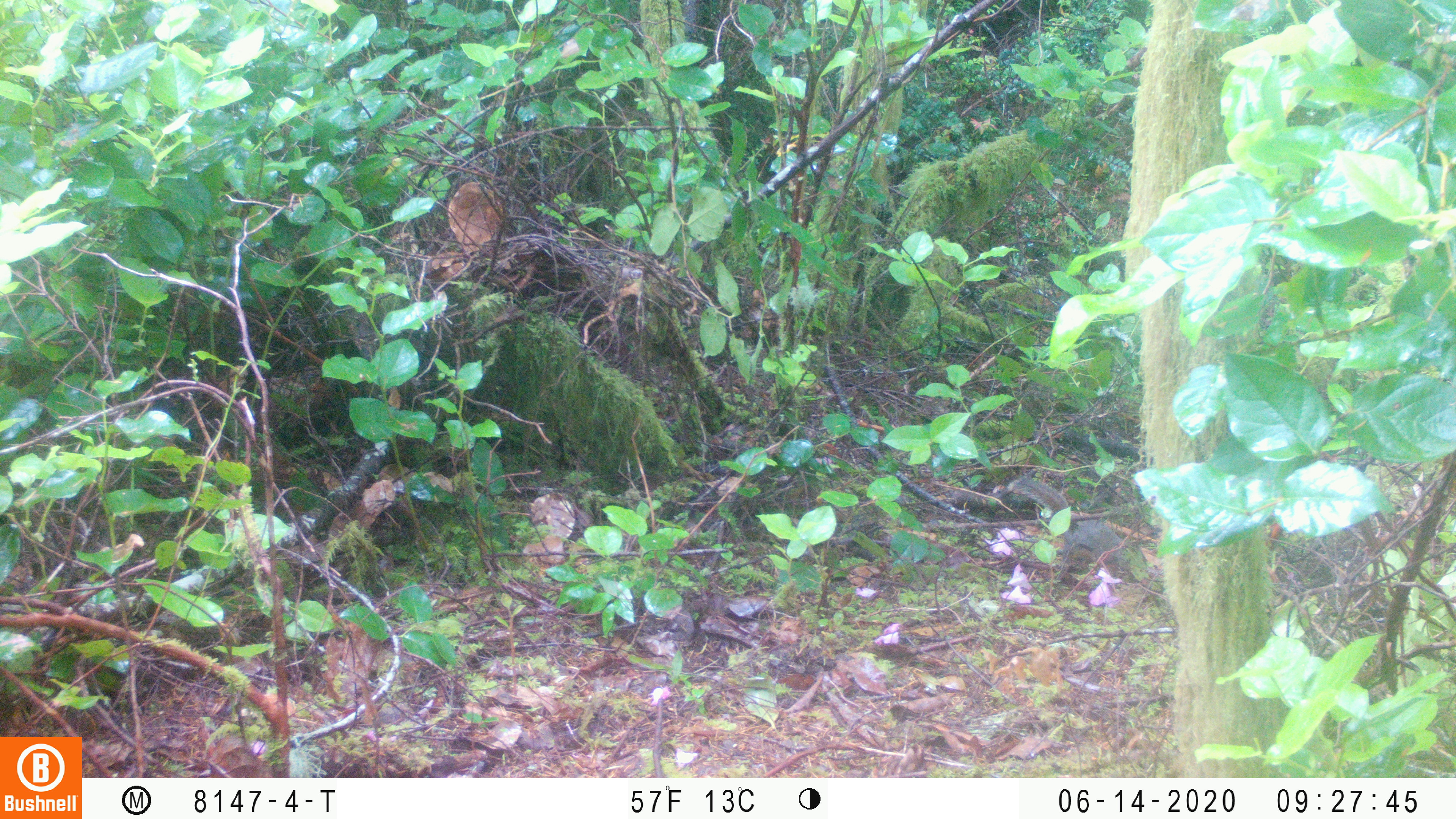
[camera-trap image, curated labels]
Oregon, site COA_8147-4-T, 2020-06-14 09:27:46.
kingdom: Animalia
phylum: Chordata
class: Mammalia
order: Rodentia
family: Sciuridae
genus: Tamiasciurus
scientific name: Tamiasciurus douglasii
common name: douglas squirrel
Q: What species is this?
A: Douglas squirrel (Tamiasciurus douglasii).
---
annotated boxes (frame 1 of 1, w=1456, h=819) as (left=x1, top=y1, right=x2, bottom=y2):
douglas squirrel: (left=1011, top=477, right=1149, bottom=583)